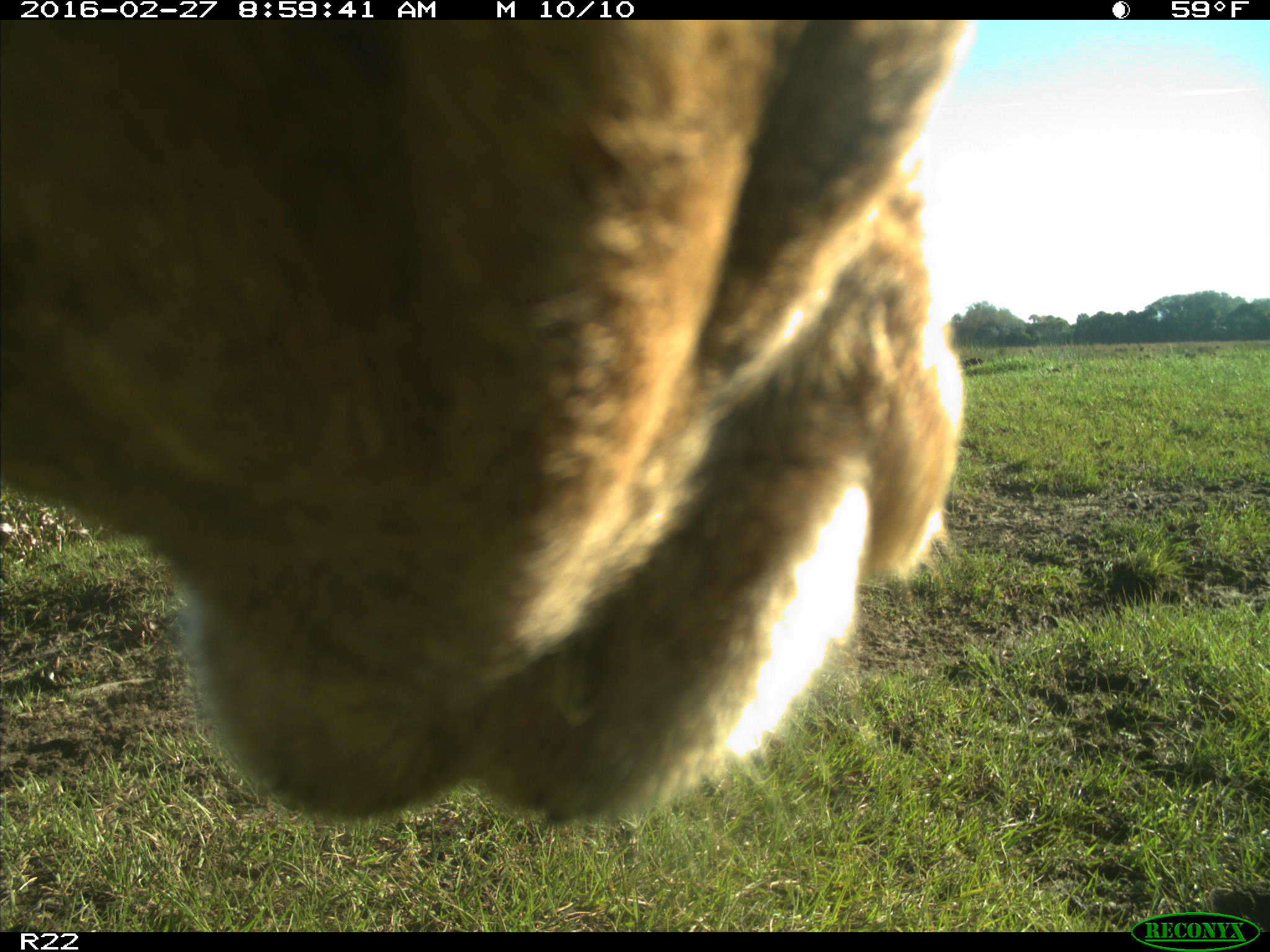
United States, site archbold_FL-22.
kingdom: Animalia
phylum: Chordata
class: Mammalia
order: Artiodactyla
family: Bovidae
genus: Bos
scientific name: Bos taurus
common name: domestic cow